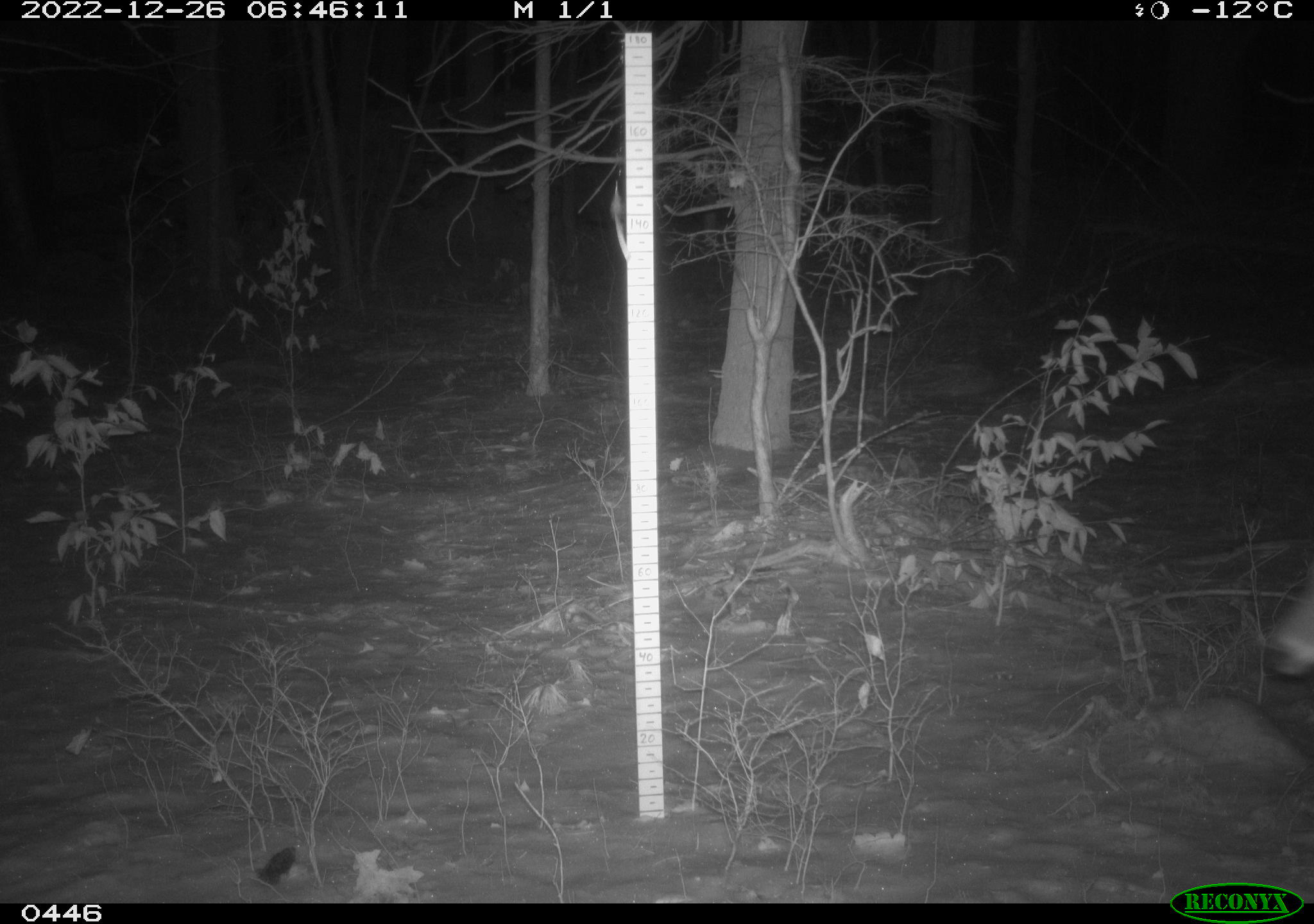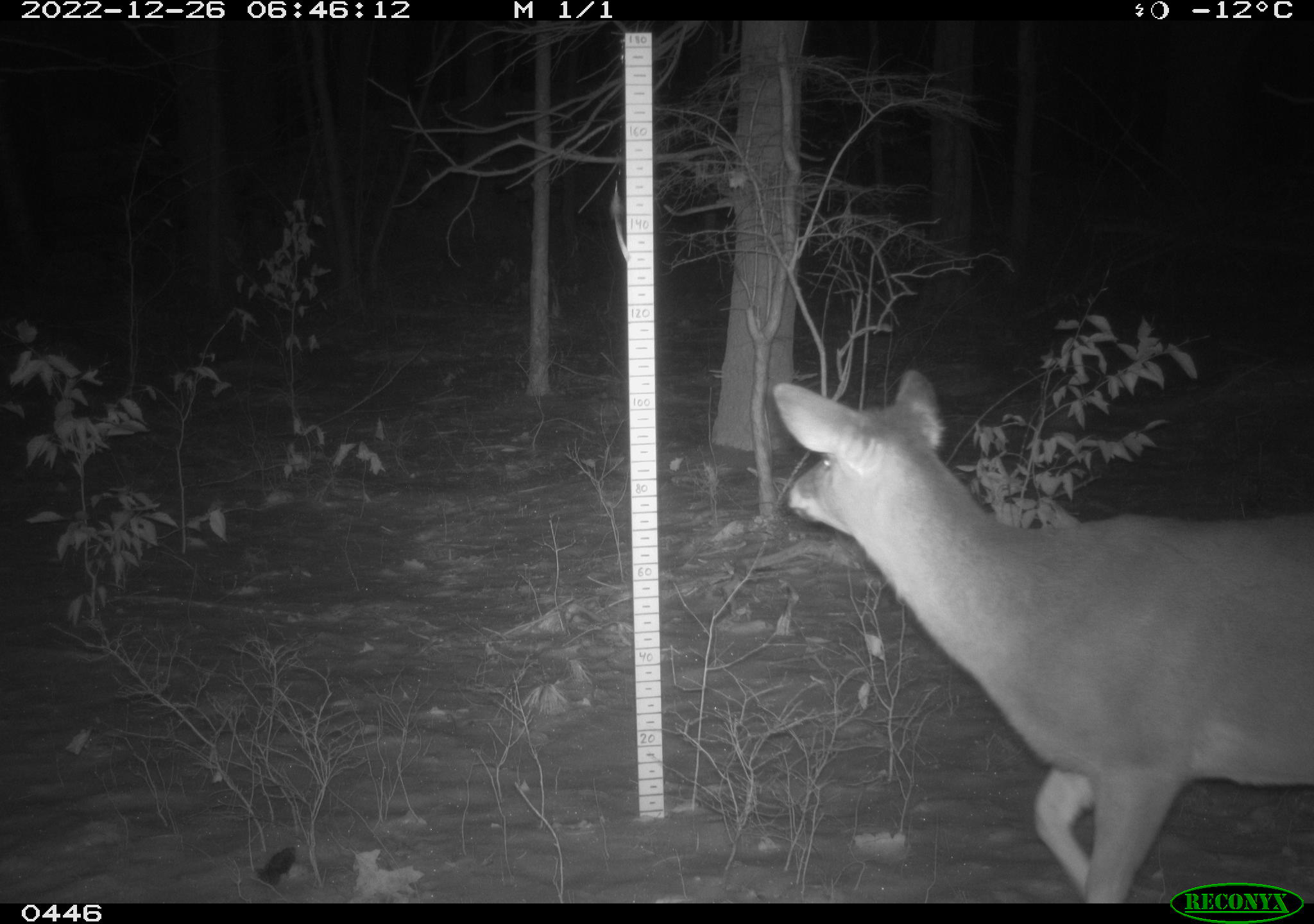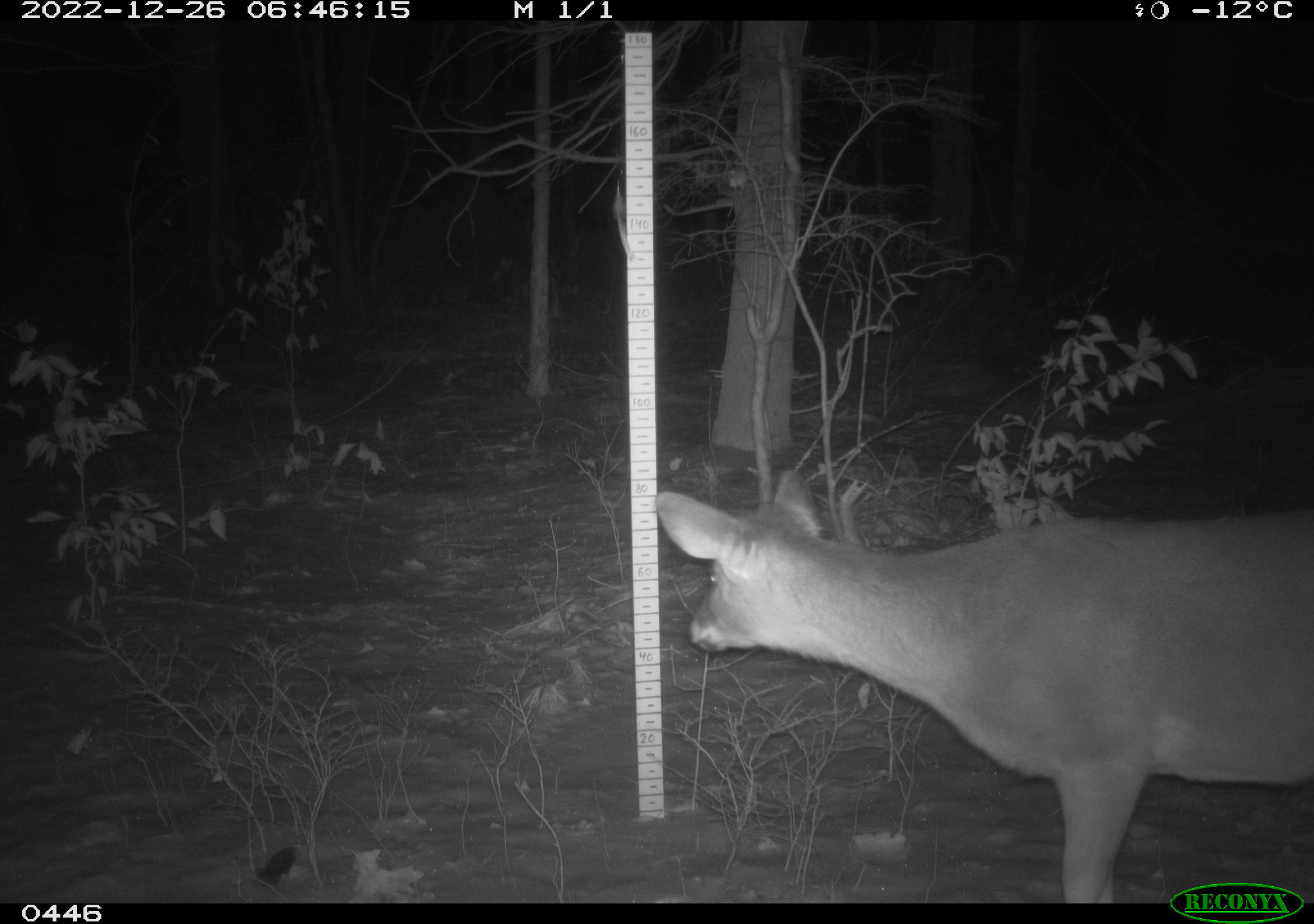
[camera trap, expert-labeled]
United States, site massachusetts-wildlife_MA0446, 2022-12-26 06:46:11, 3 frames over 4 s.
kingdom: Animalia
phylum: Chordata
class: Mammalia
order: Artiodactyla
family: Cervidae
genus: Odocoileus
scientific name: Odocoileus virginianus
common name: white-tailed deer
White-tailed deer (Odocoileus virginianus).